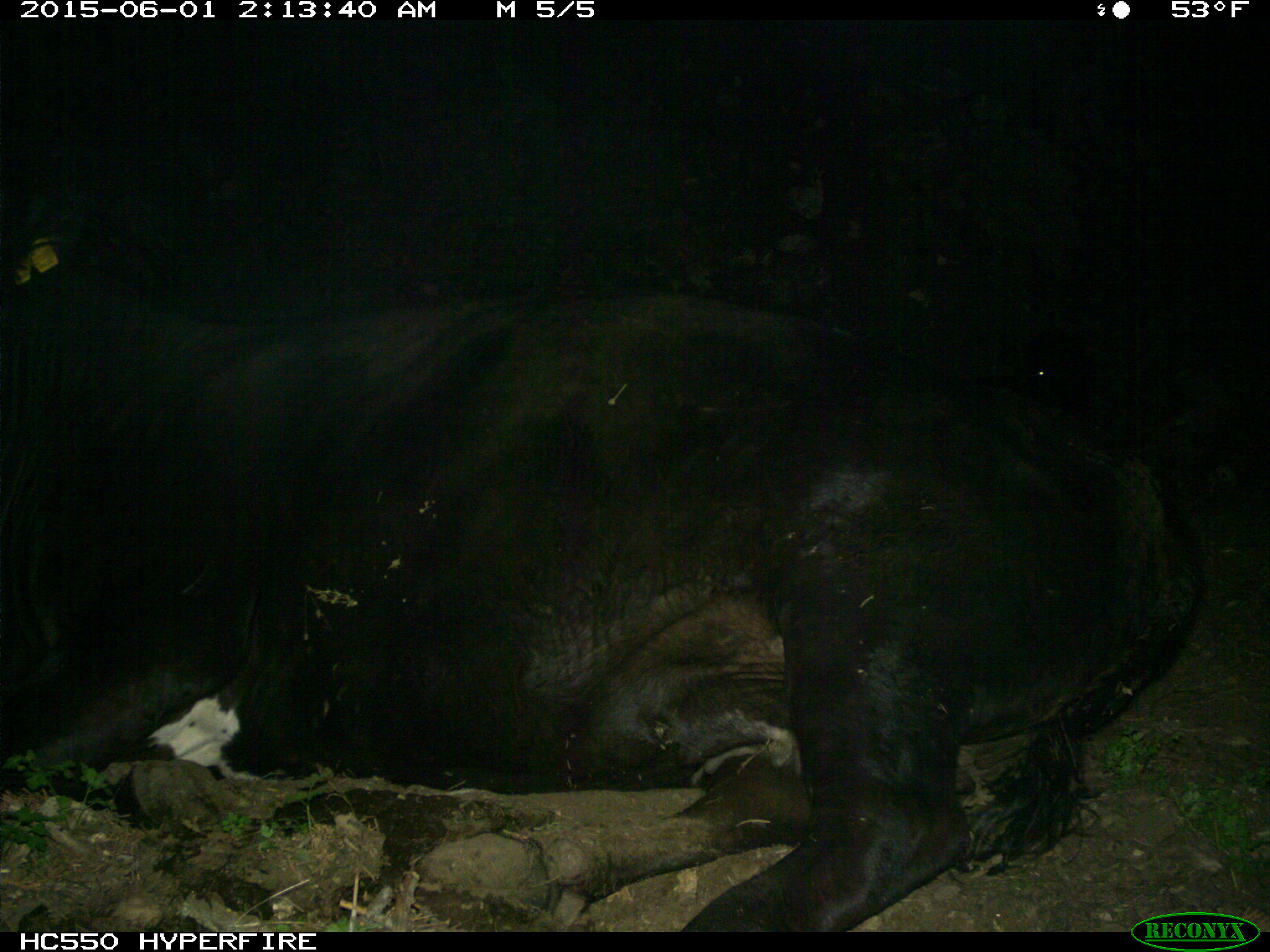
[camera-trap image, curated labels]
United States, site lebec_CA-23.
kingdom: Animalia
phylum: Chordata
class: Mammalia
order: Artiodactyla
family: Bovidae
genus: Bos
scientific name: Bos taurus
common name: domestic cow